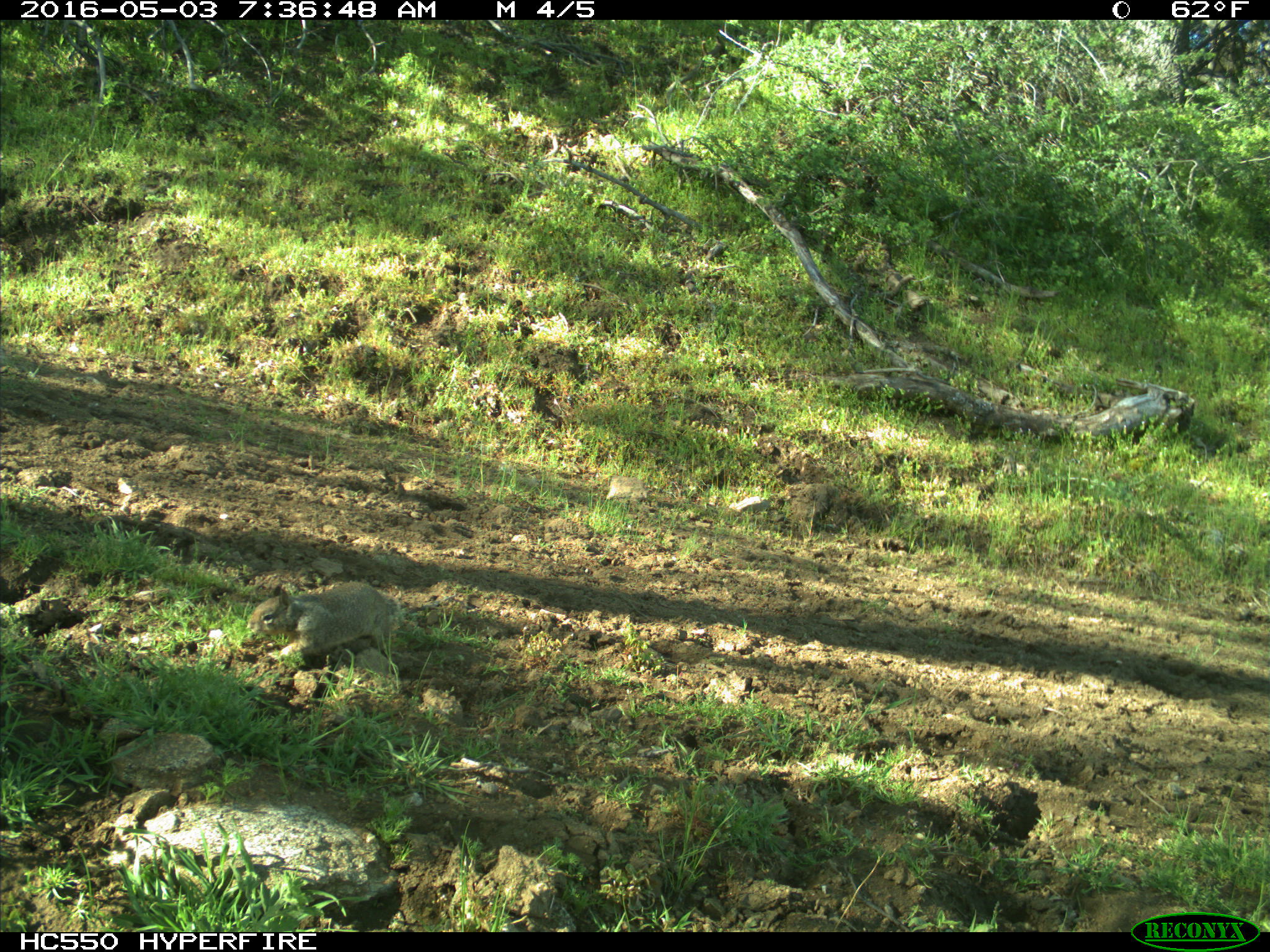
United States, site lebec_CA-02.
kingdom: Animalia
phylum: Chordata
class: Mammalia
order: Rodentia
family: Sciuridae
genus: Otospermophilus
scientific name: Otospermophilus beecheyi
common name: california ground squirrel